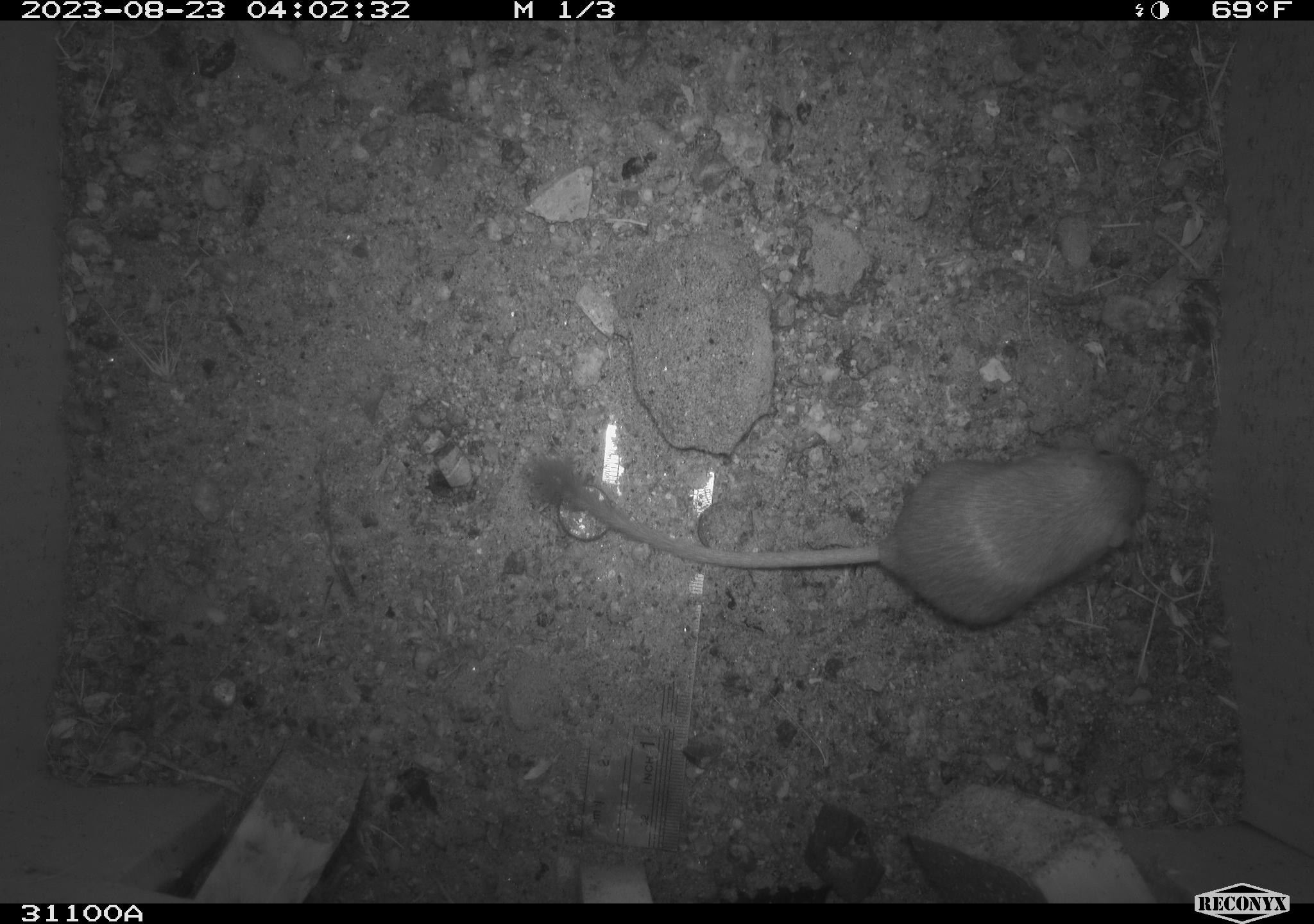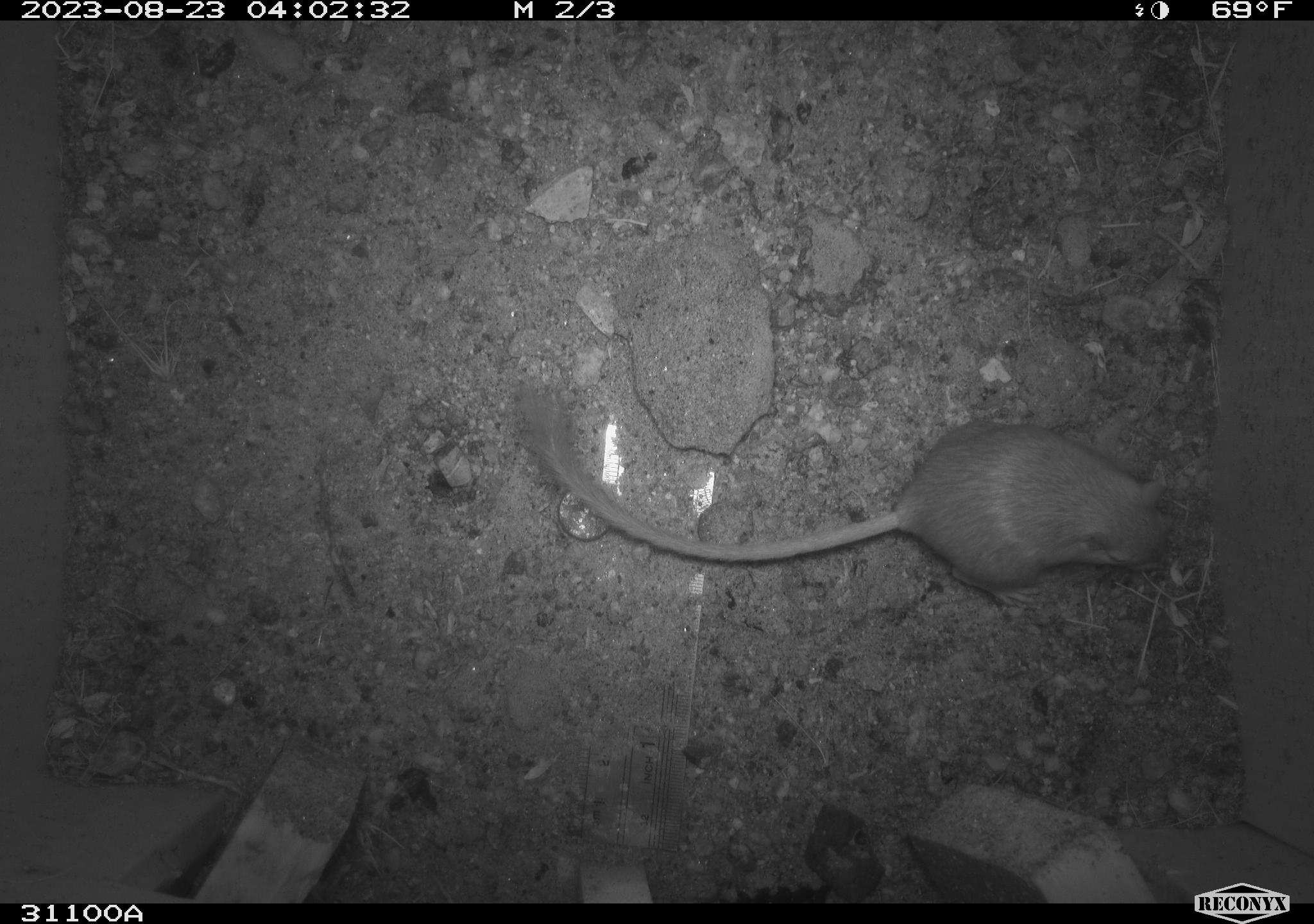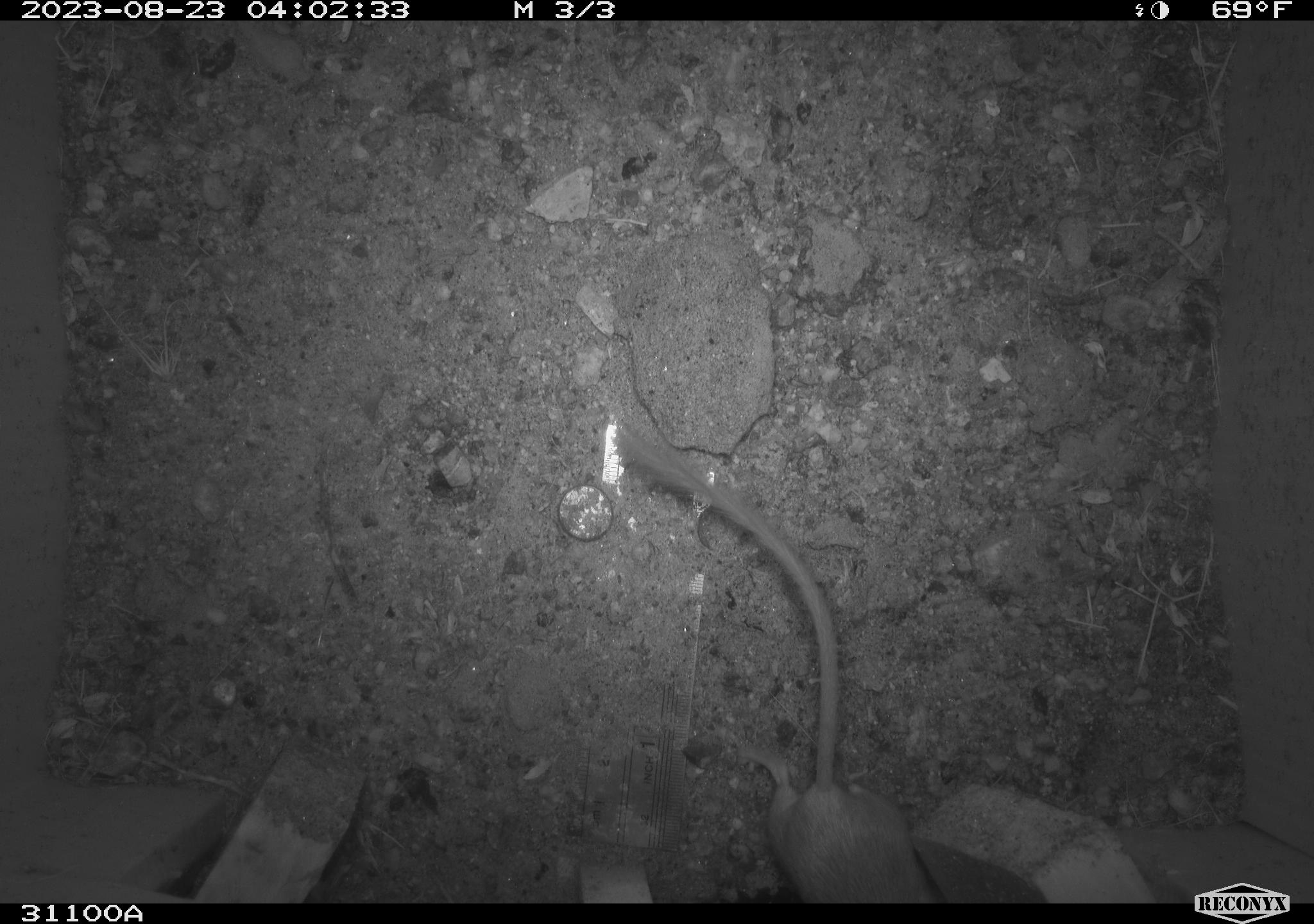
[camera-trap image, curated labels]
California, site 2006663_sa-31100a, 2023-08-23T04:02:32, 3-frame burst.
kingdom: Animalia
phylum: Chordata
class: Mammalia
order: Rodentia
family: Heteromyidae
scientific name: Heteromyidae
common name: kangaroo rats and pocket mice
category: heteromyidae family